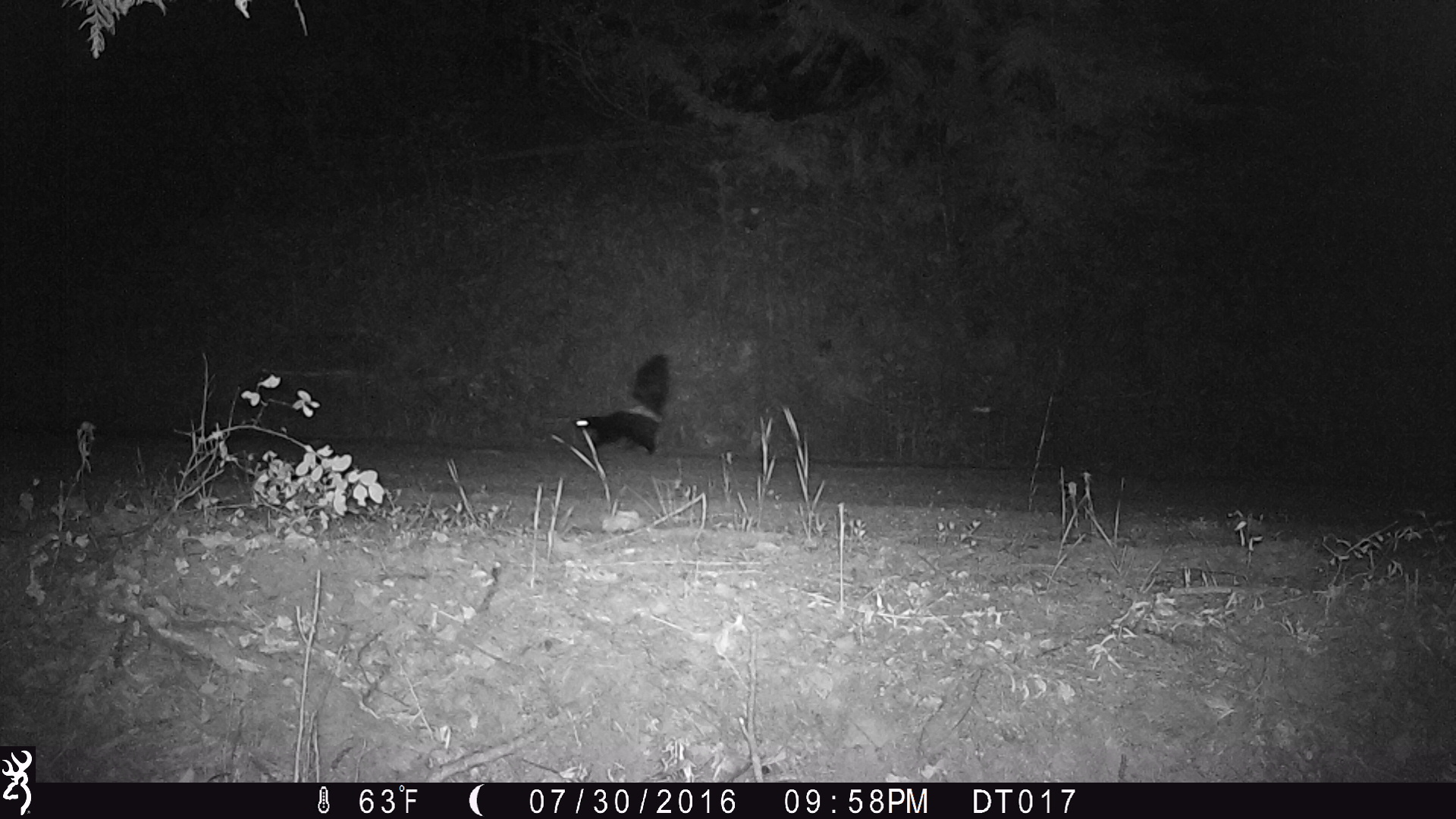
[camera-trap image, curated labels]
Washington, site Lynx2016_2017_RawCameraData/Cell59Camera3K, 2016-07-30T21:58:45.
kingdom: Animalia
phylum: Chordata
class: Mammalia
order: Carnivora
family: Mephitidae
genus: Mephitis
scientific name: Mephitis mephitis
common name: striped skunk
Mephitis mephitis (striped skunk). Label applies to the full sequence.